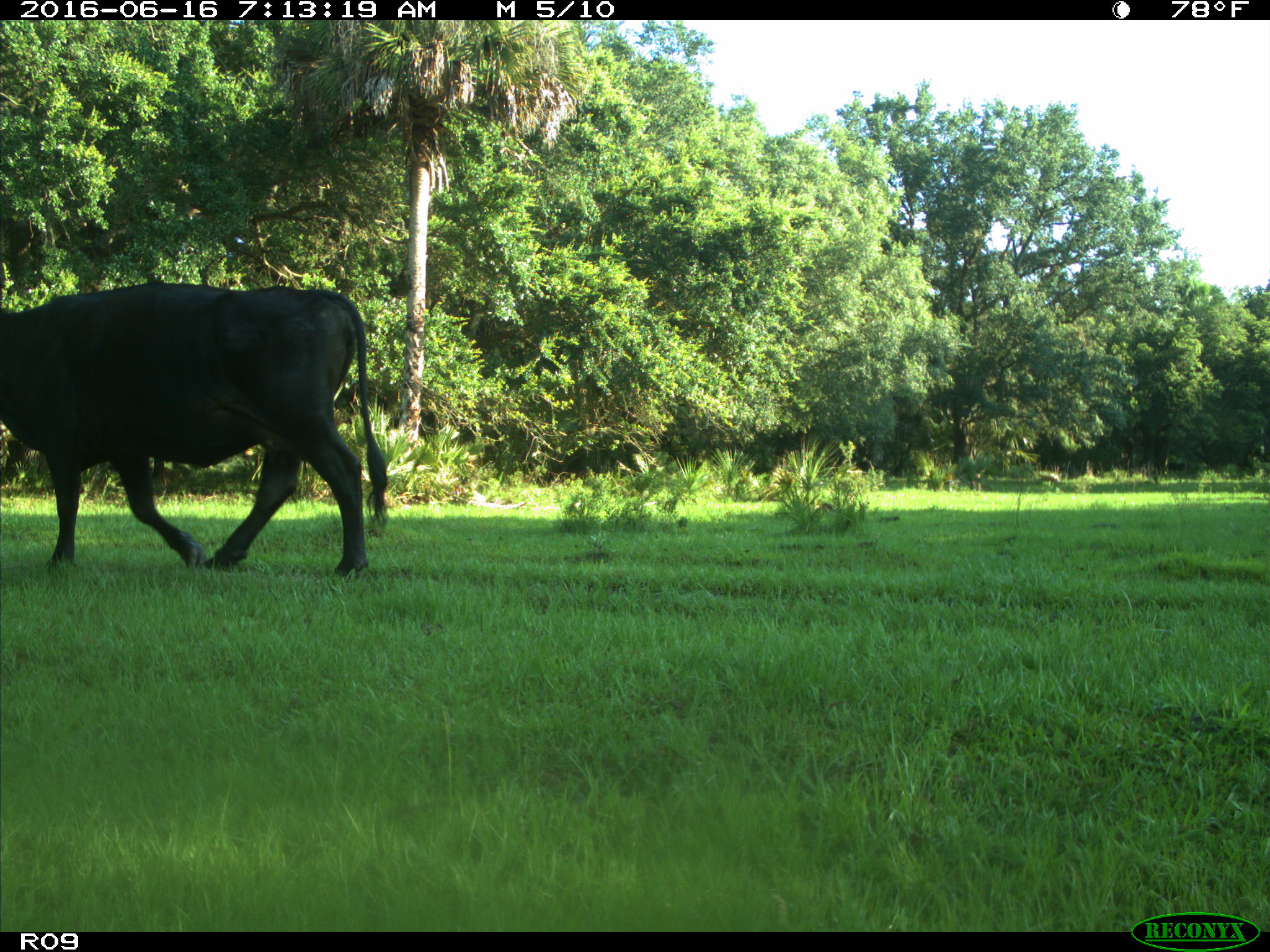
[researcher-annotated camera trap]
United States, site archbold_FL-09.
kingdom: Animalia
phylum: Chordata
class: Mammalia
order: Artiodactyla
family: Bovidae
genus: Bos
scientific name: Bos taurus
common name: domestic cow